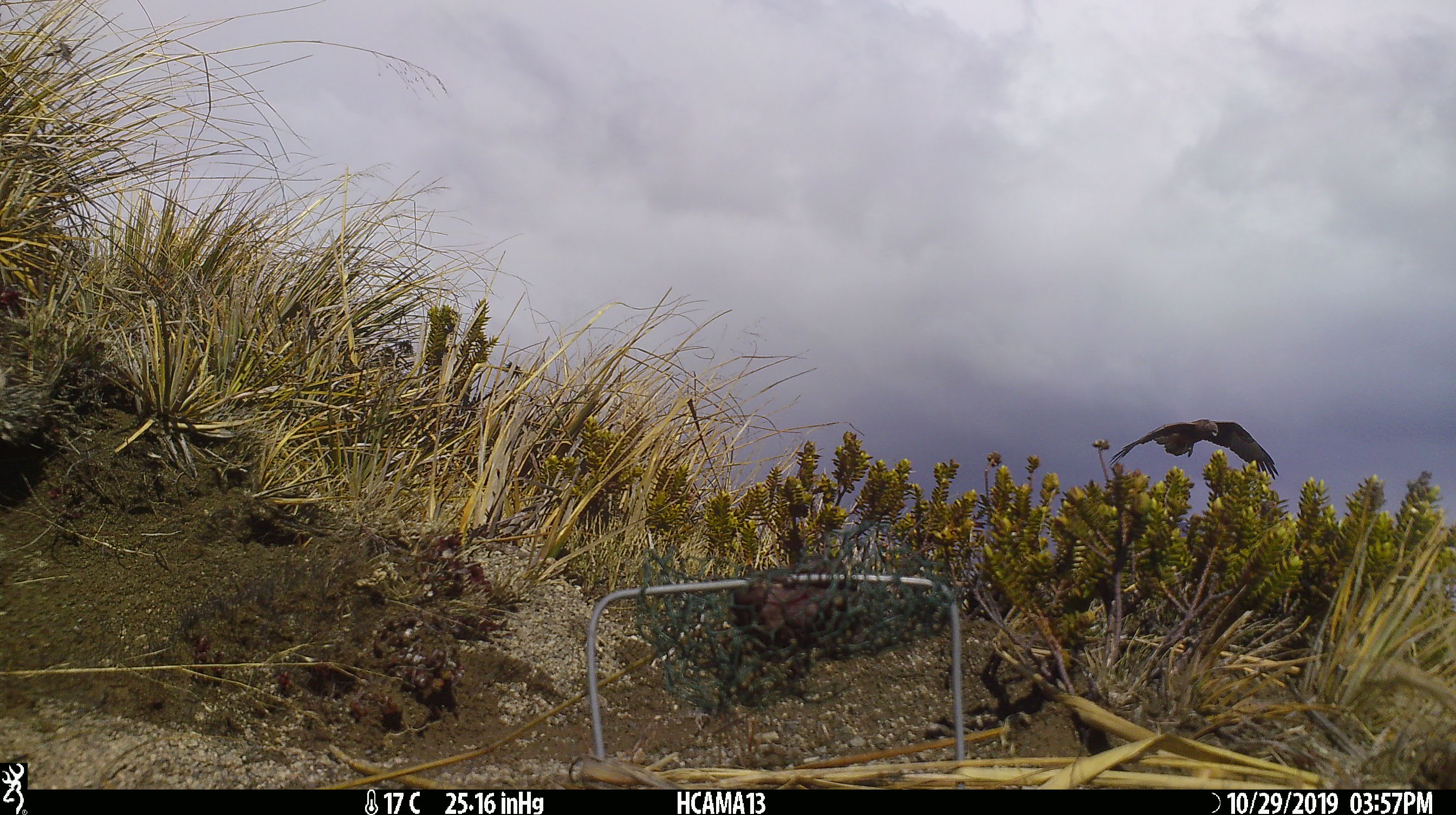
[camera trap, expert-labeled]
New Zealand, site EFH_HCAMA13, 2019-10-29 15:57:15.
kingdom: Animalia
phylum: Chordata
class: Aves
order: Accipitriformes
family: Accipitridae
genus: Circus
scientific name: Circus approximans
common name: swamp harrier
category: harrier